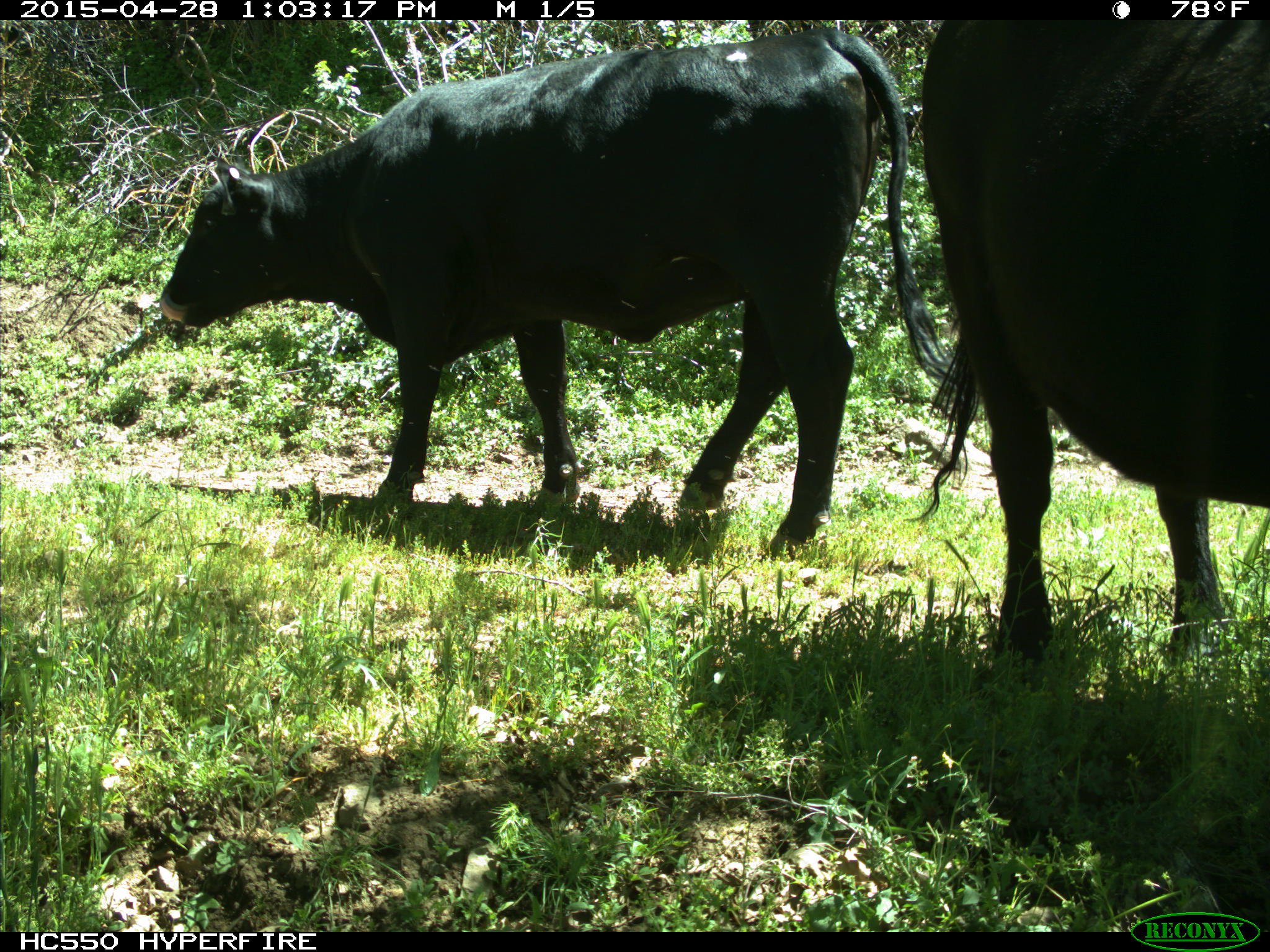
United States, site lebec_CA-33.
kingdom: Animalia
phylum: Chordata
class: Mammalia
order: Artiodactyla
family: Bovidae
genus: Bos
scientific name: Bos taurus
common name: domestic cow